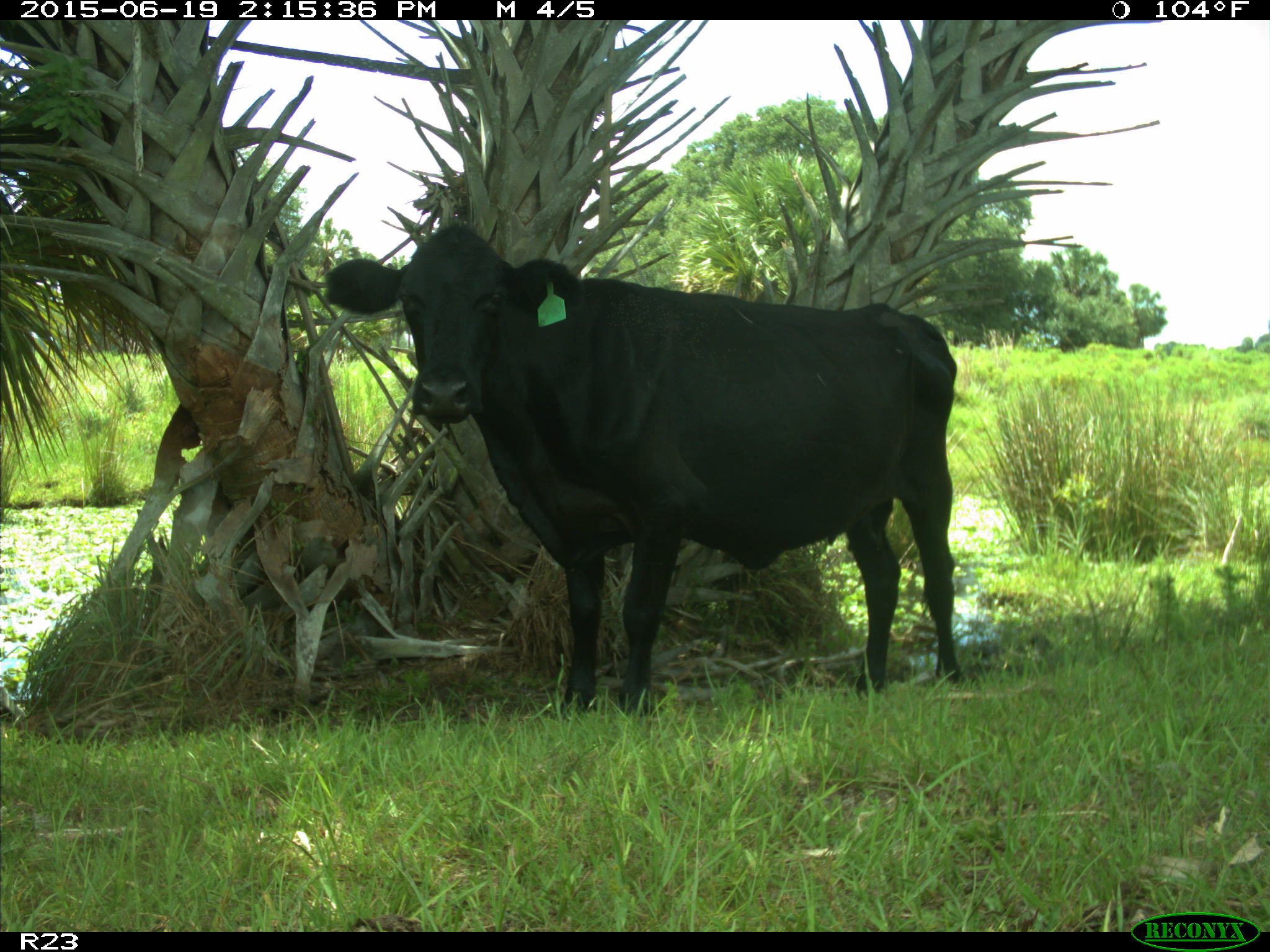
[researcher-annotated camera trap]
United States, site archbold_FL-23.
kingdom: Animalia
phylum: Chordata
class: Mammalia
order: Artiodactyla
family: Bovidae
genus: Bos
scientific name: Bos taurus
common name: domestic cow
Bos taurus (domestic cow).